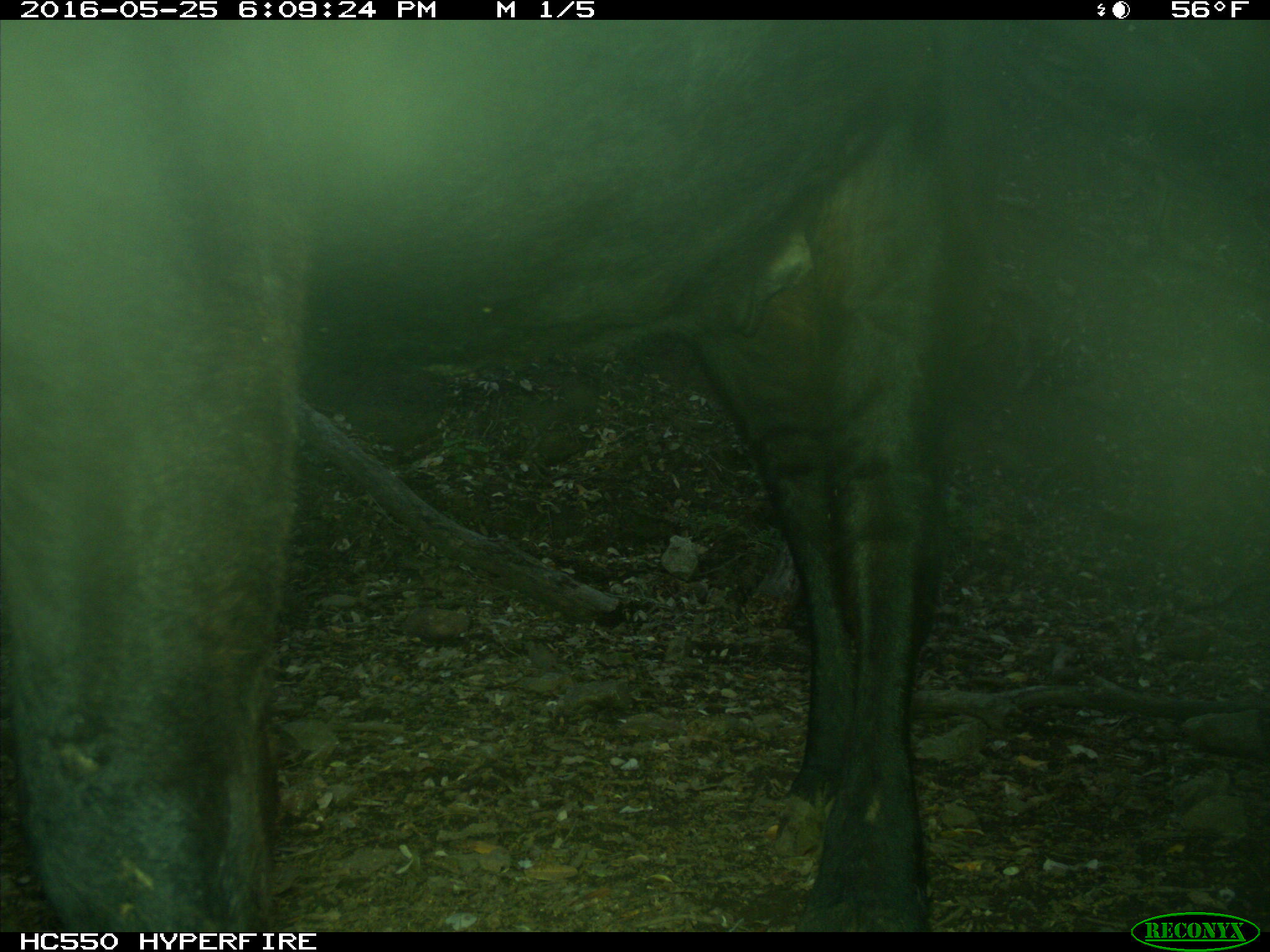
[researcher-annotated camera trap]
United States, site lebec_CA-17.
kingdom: Animalia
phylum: Chordata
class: Mammalia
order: Artiodactyla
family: Bovidae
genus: Bos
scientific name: Bos taurus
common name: domestic cow